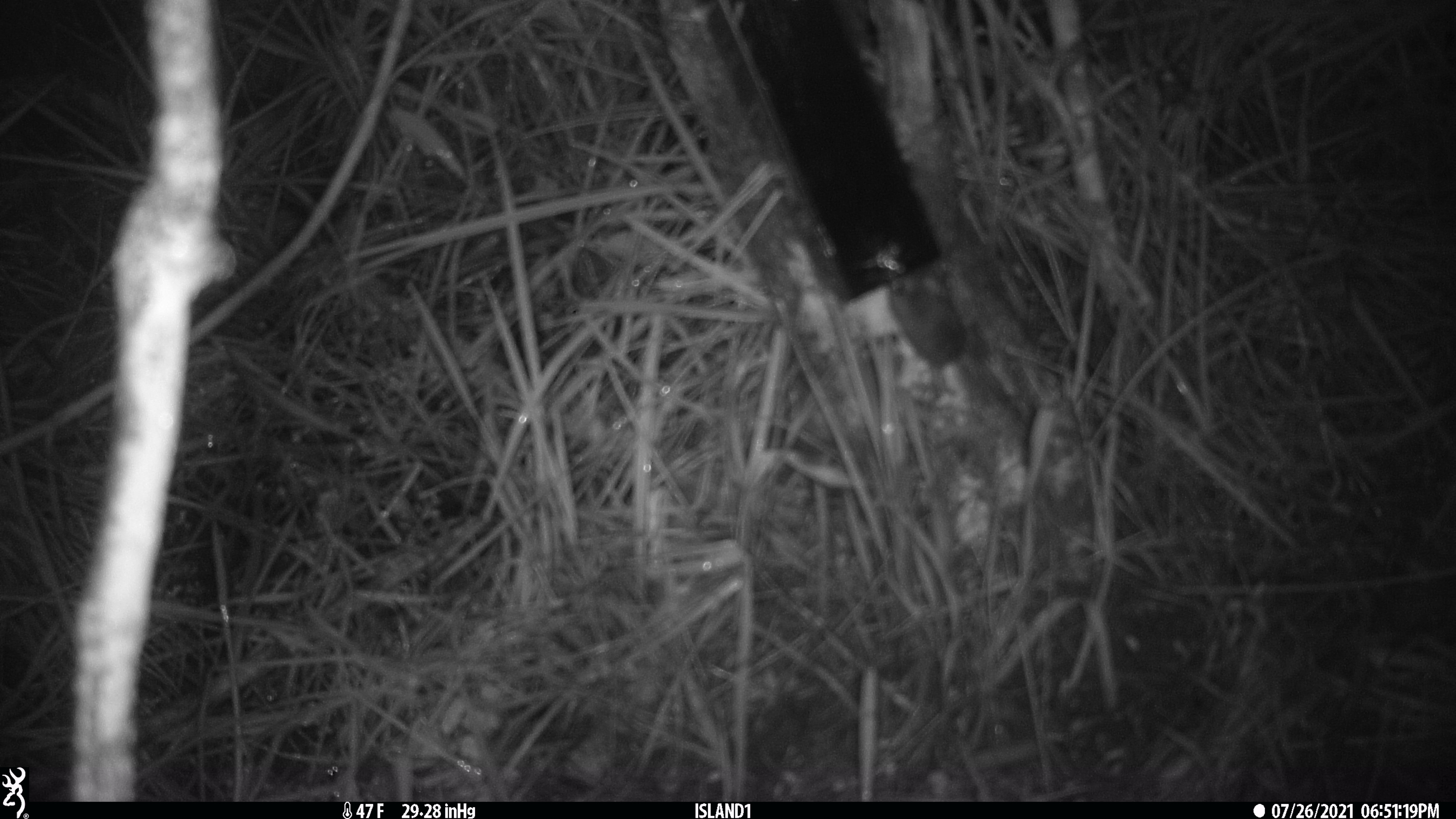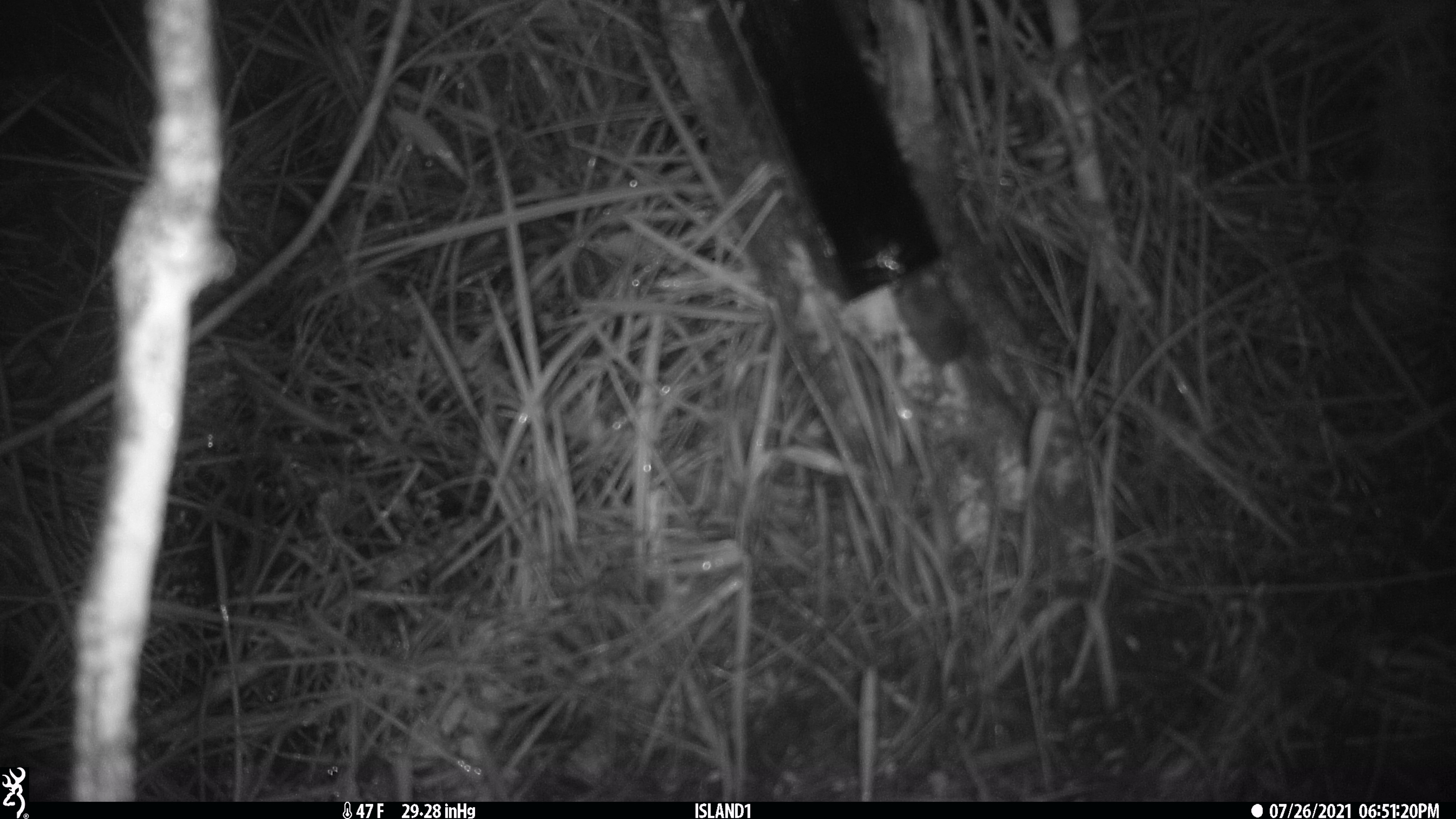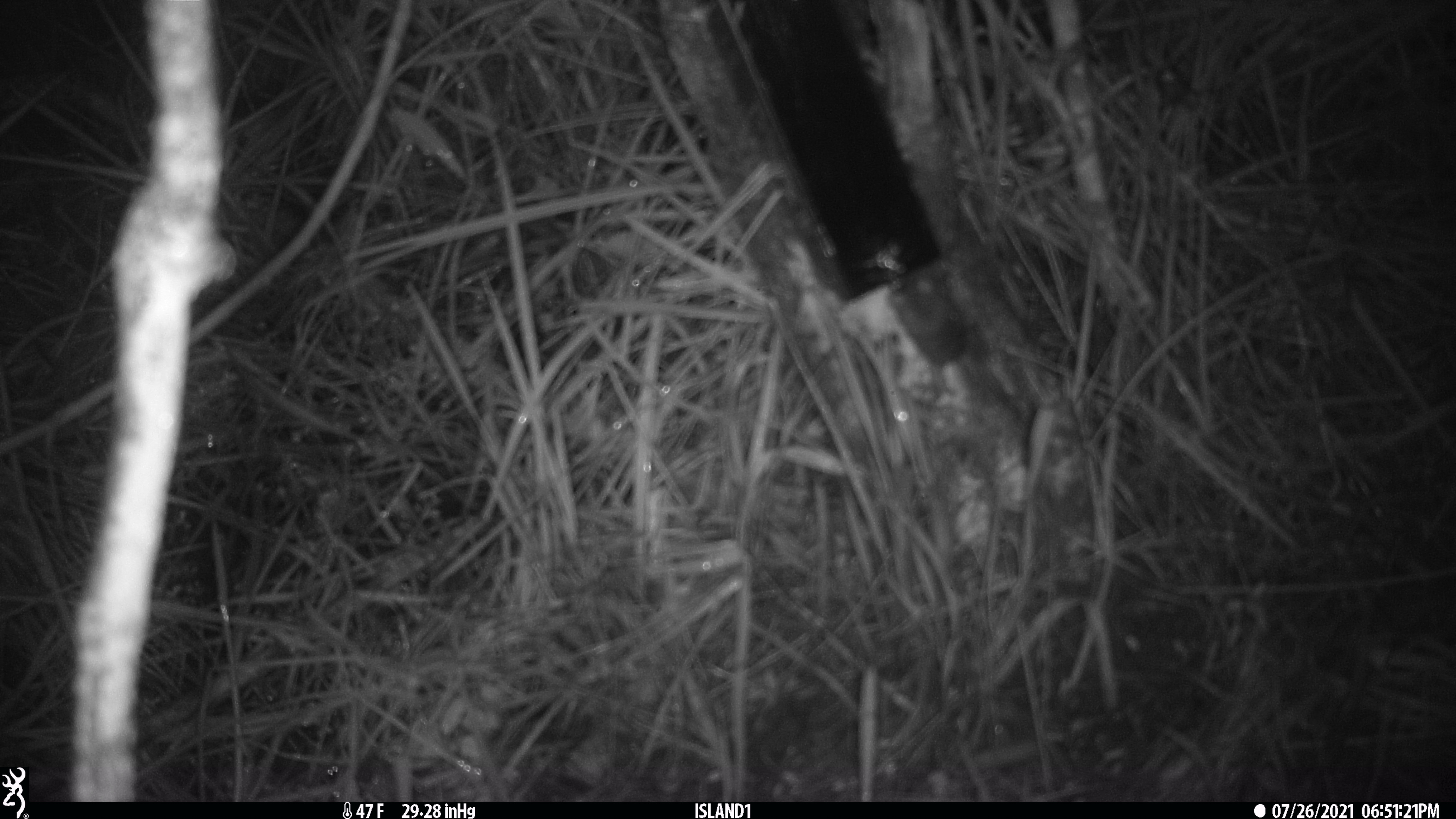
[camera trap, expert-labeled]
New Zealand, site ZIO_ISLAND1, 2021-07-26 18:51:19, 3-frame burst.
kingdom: Animalia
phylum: Chordata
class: Mammalia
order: Rodentia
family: Muridae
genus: Mus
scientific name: Mus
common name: mouse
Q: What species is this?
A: Mouse (Mus).